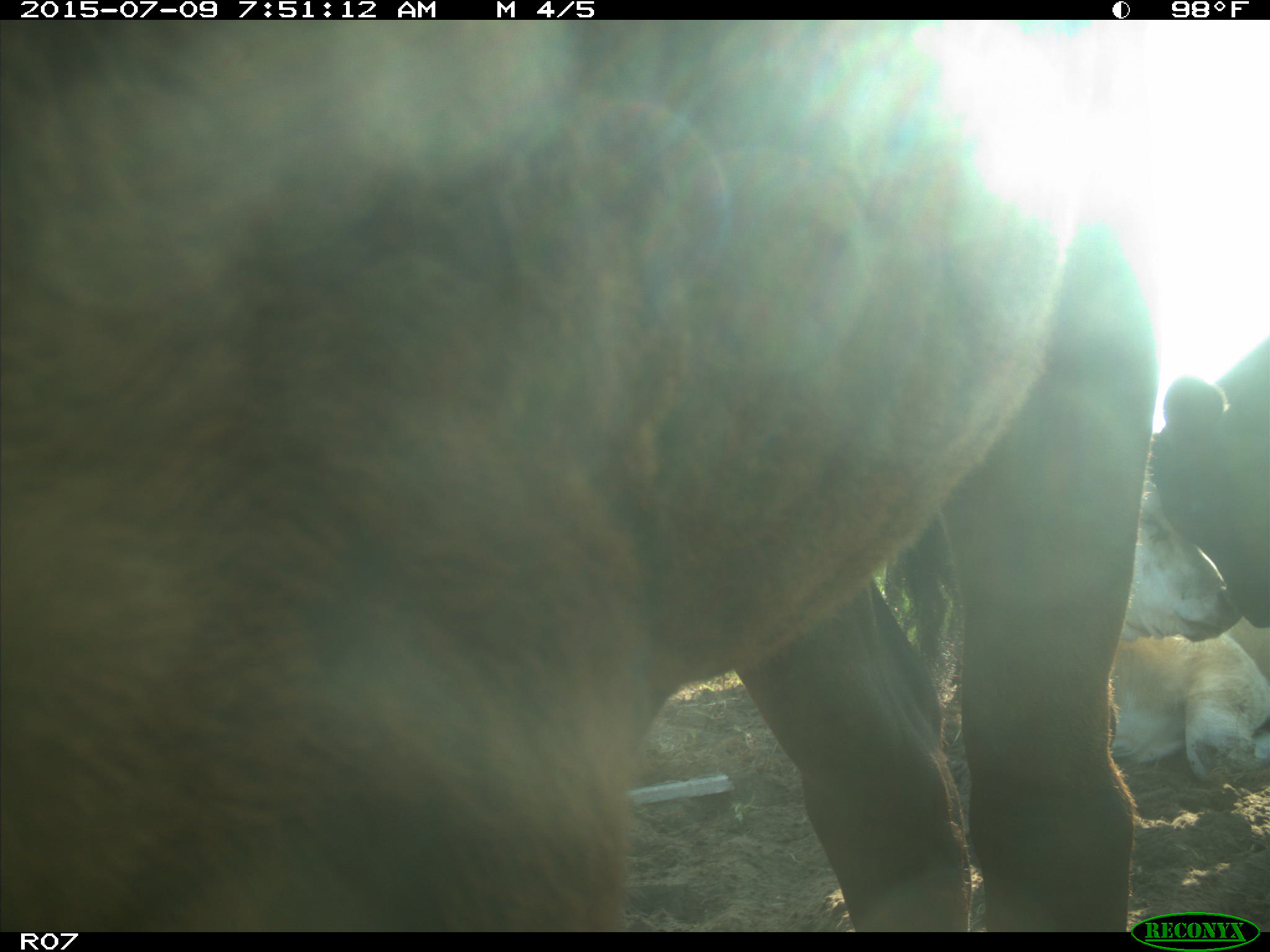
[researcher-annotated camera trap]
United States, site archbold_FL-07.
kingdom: Animalia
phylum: Chordata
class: Mammalia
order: Artiodactyla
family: Bovidae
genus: Bos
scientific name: Bos taurus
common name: domestic cow